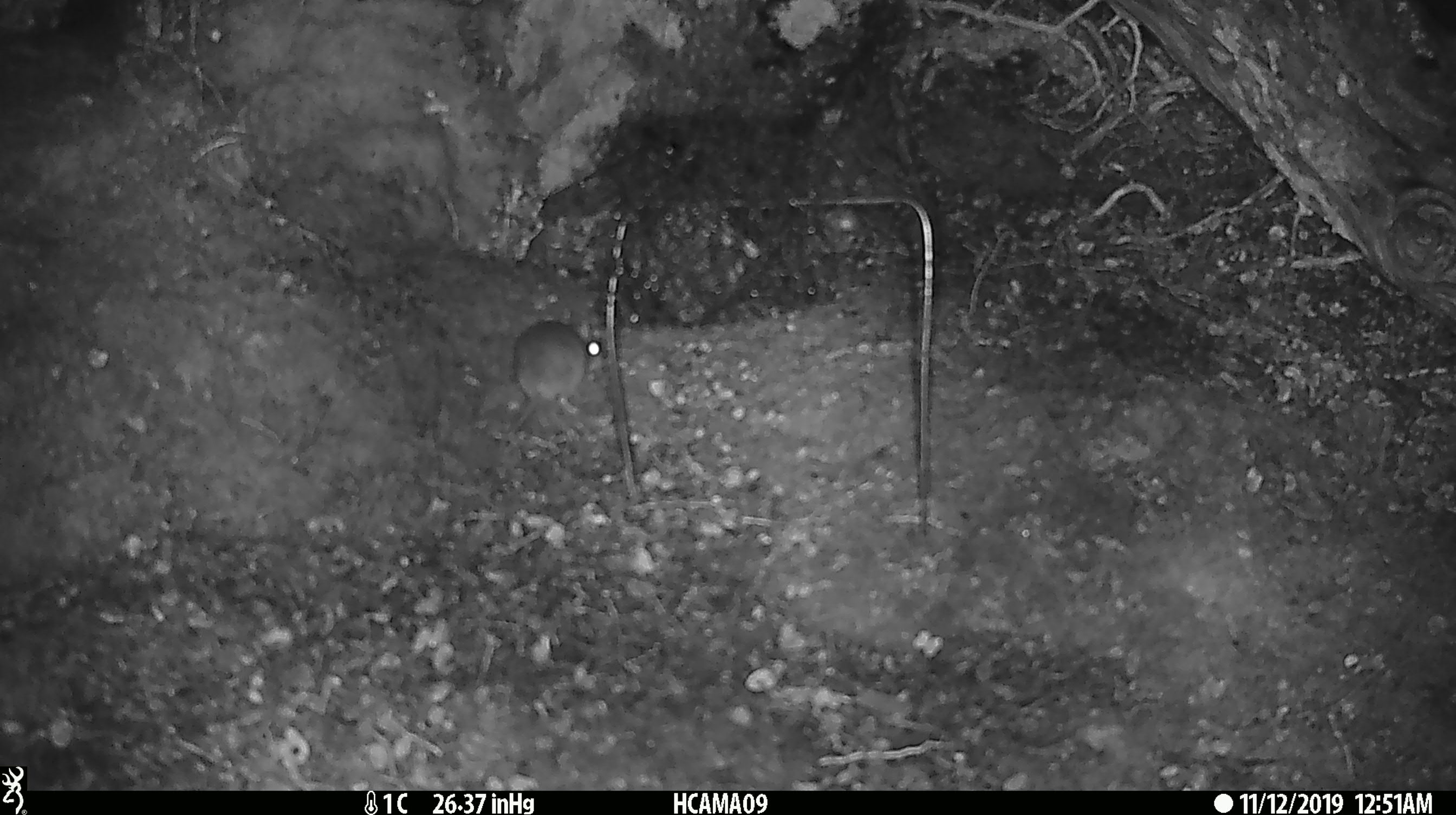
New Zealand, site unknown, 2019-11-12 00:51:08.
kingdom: Animalia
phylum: Chordata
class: Mammalia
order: Rodentia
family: Muridae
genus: Mus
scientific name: Mus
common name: mouse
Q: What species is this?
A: Mouse (Mus).